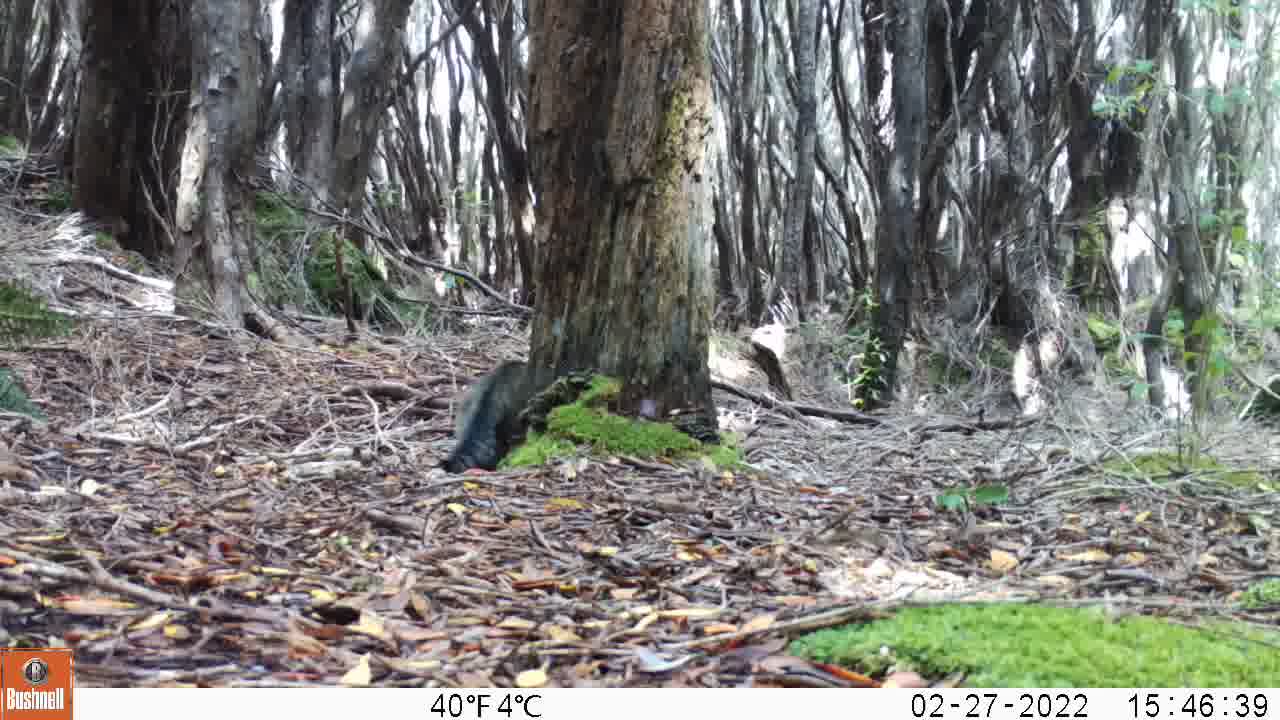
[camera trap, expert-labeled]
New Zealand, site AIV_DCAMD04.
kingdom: Animalia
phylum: Chordata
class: Mammalia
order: Carnivora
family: Felidae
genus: Felis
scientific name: Felis catus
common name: domestic cat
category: cat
Cat (domestic cat) (Felis catus).